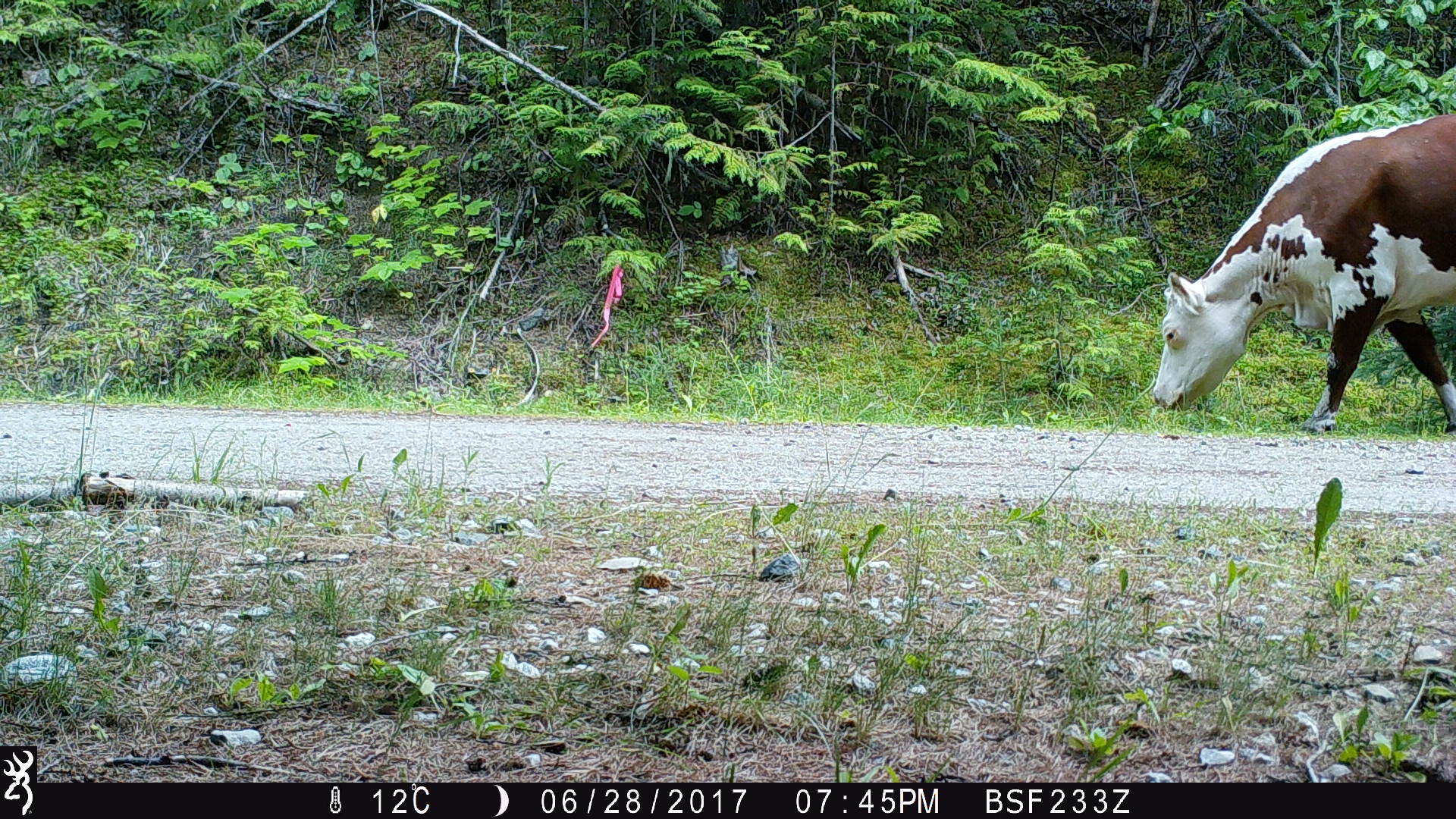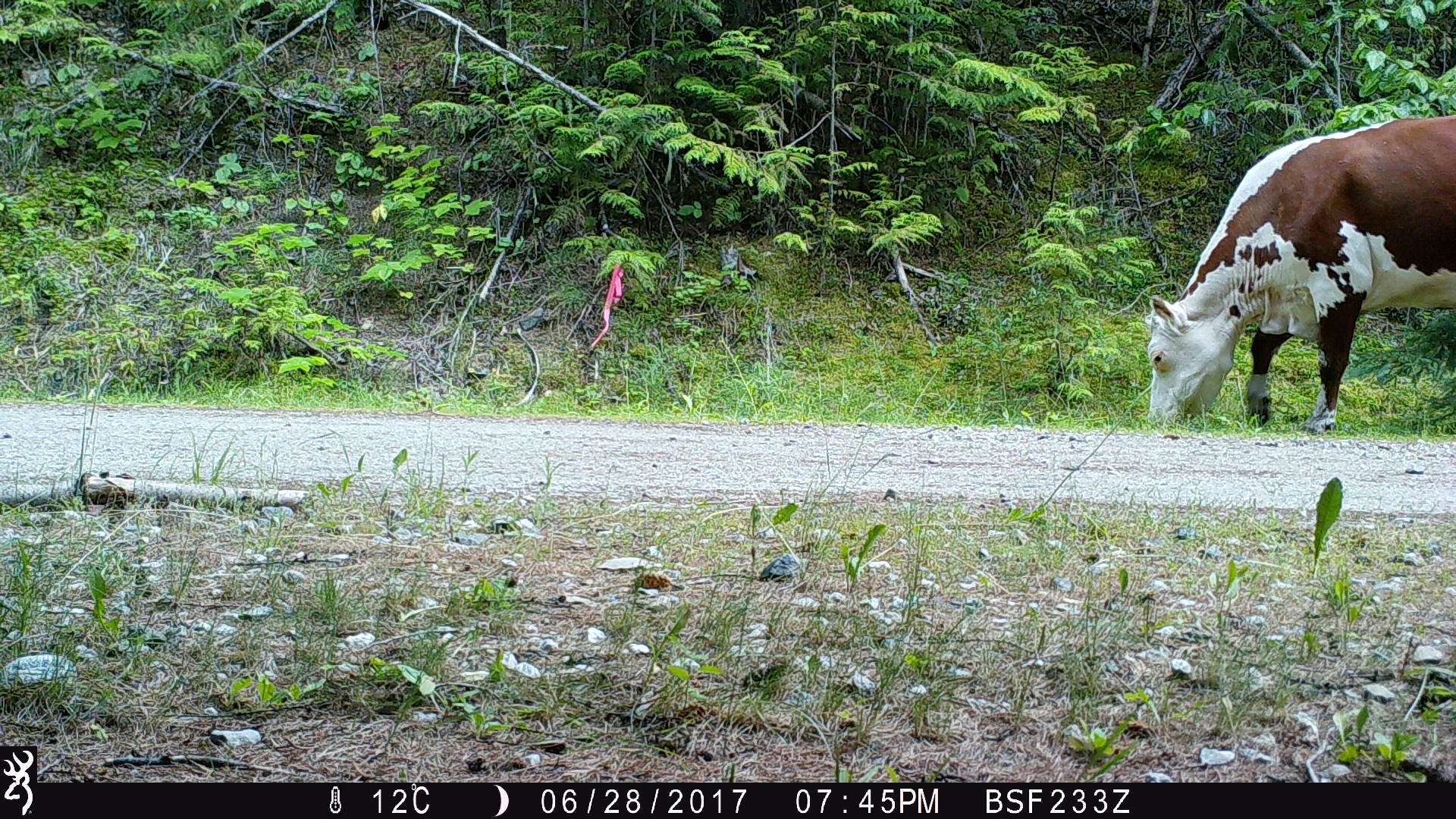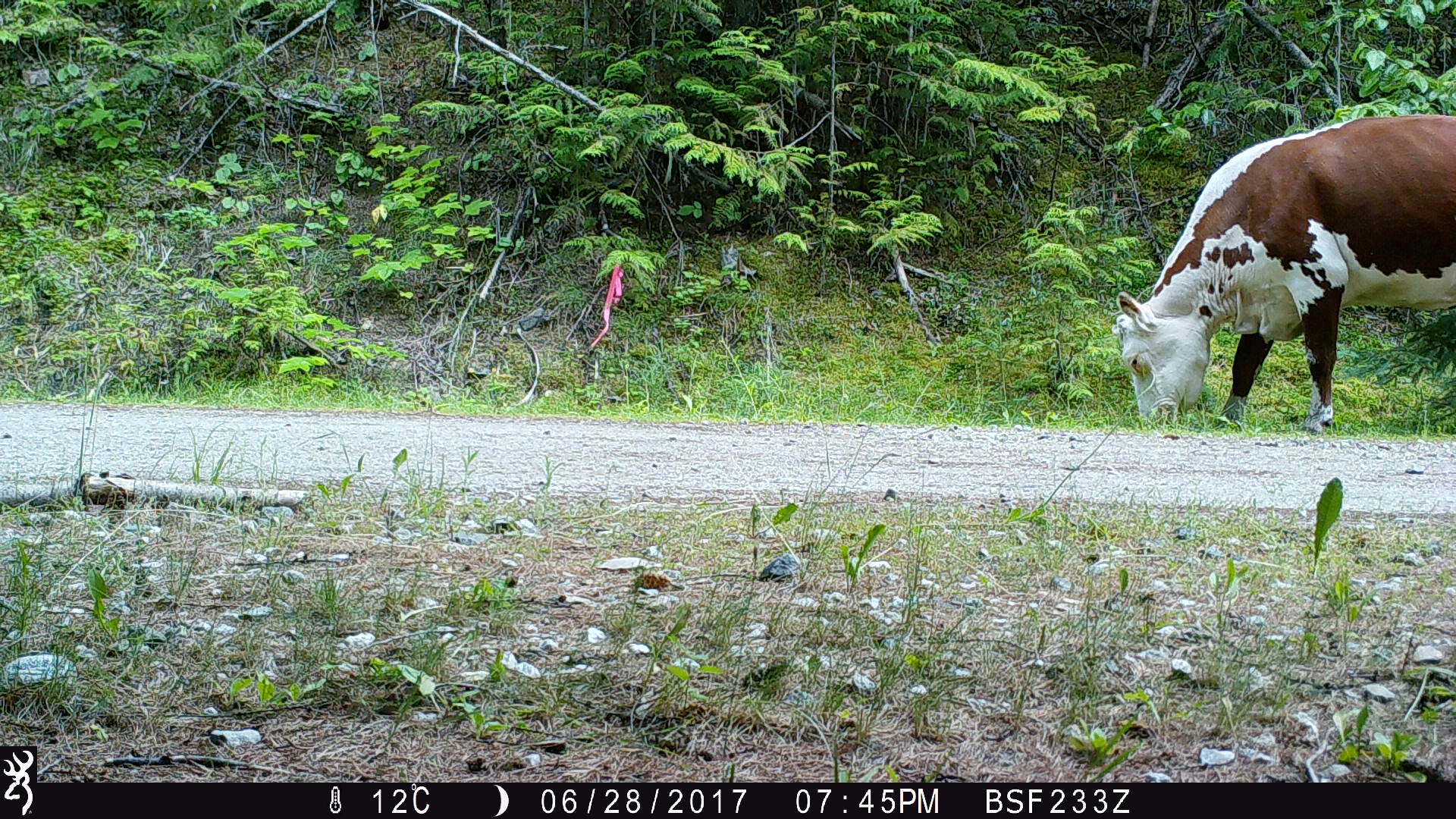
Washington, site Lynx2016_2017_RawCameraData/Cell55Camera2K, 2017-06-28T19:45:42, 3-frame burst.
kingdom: Animalia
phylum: Chordata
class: Mammalia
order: Artiodactyla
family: Bovidae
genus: Bos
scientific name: Bos taurus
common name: domestic cattle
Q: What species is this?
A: Domestic cattle (Bos taurus).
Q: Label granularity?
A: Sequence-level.